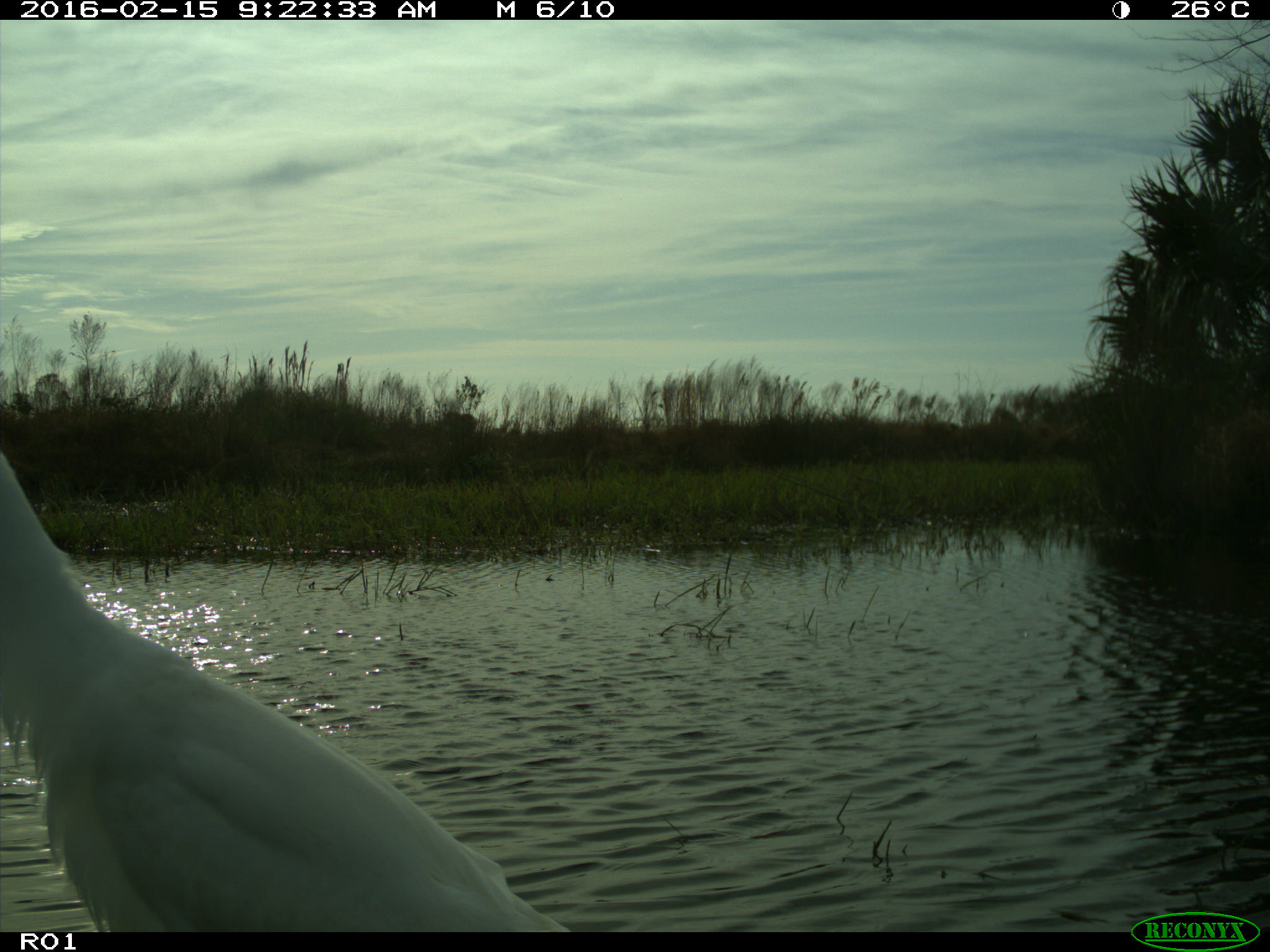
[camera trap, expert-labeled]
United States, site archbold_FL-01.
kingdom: Animalia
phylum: Chordata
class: Aves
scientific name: Aves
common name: birds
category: unidentified bird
Unidentified bird (birds) (Aves).